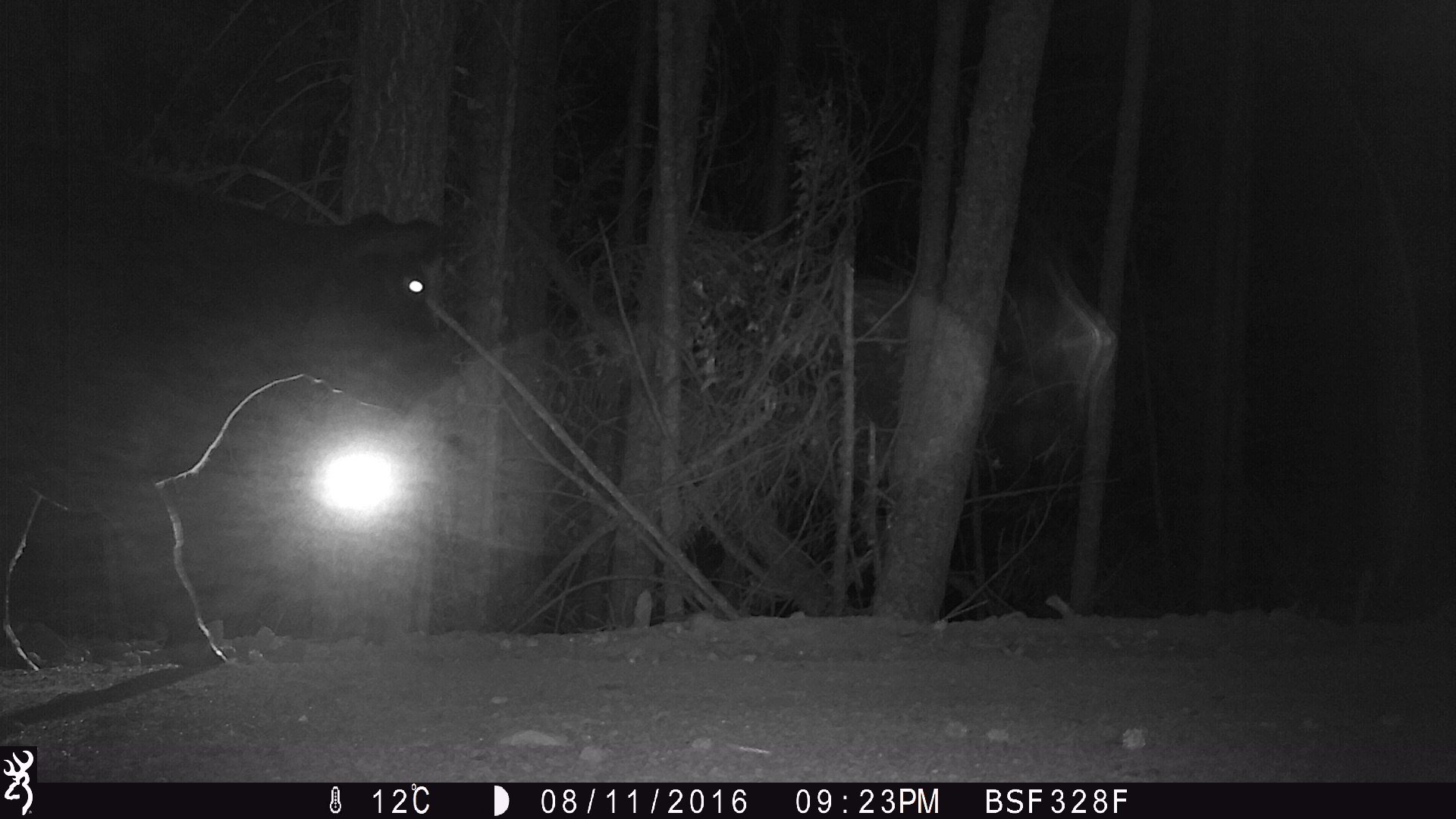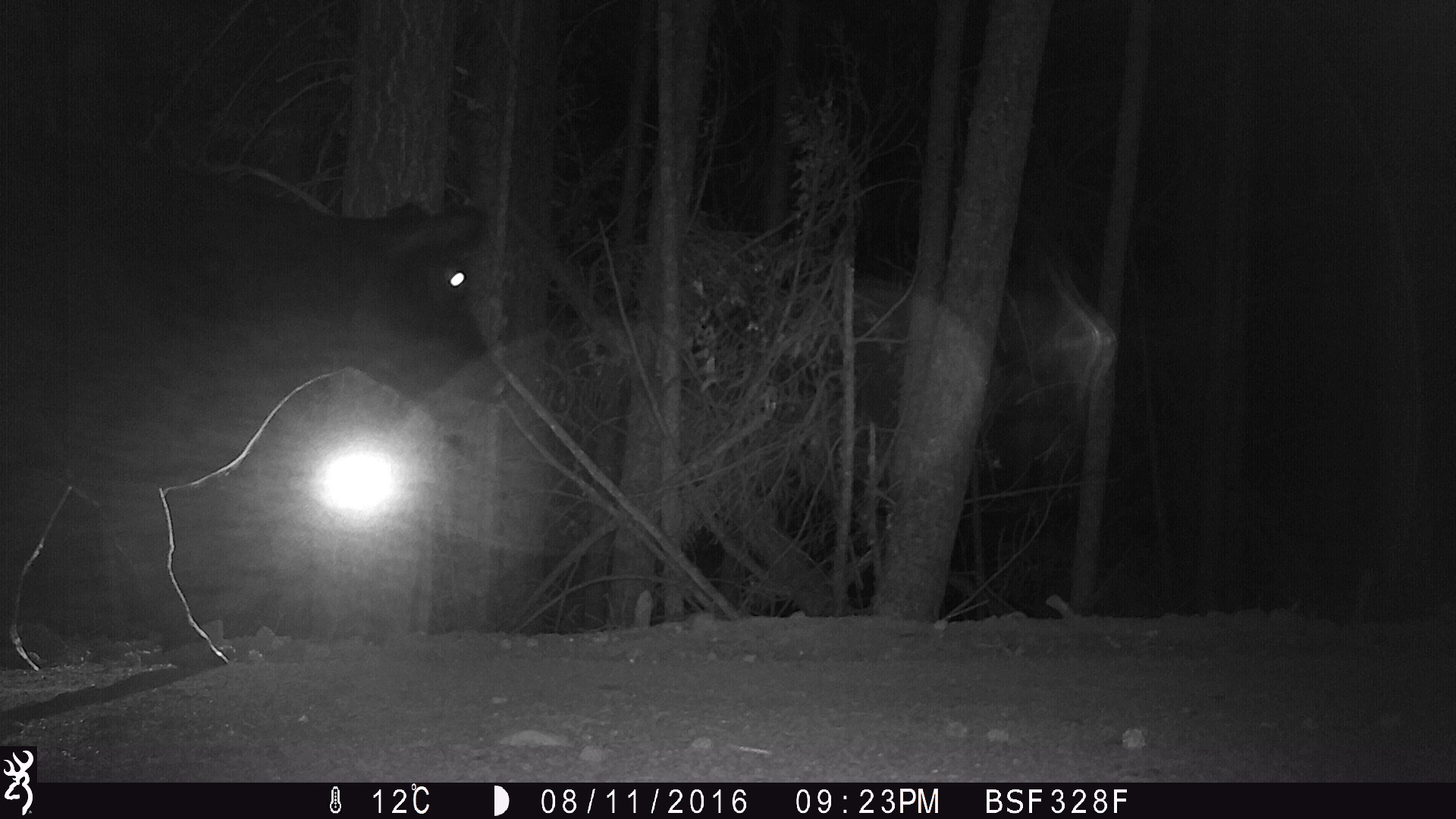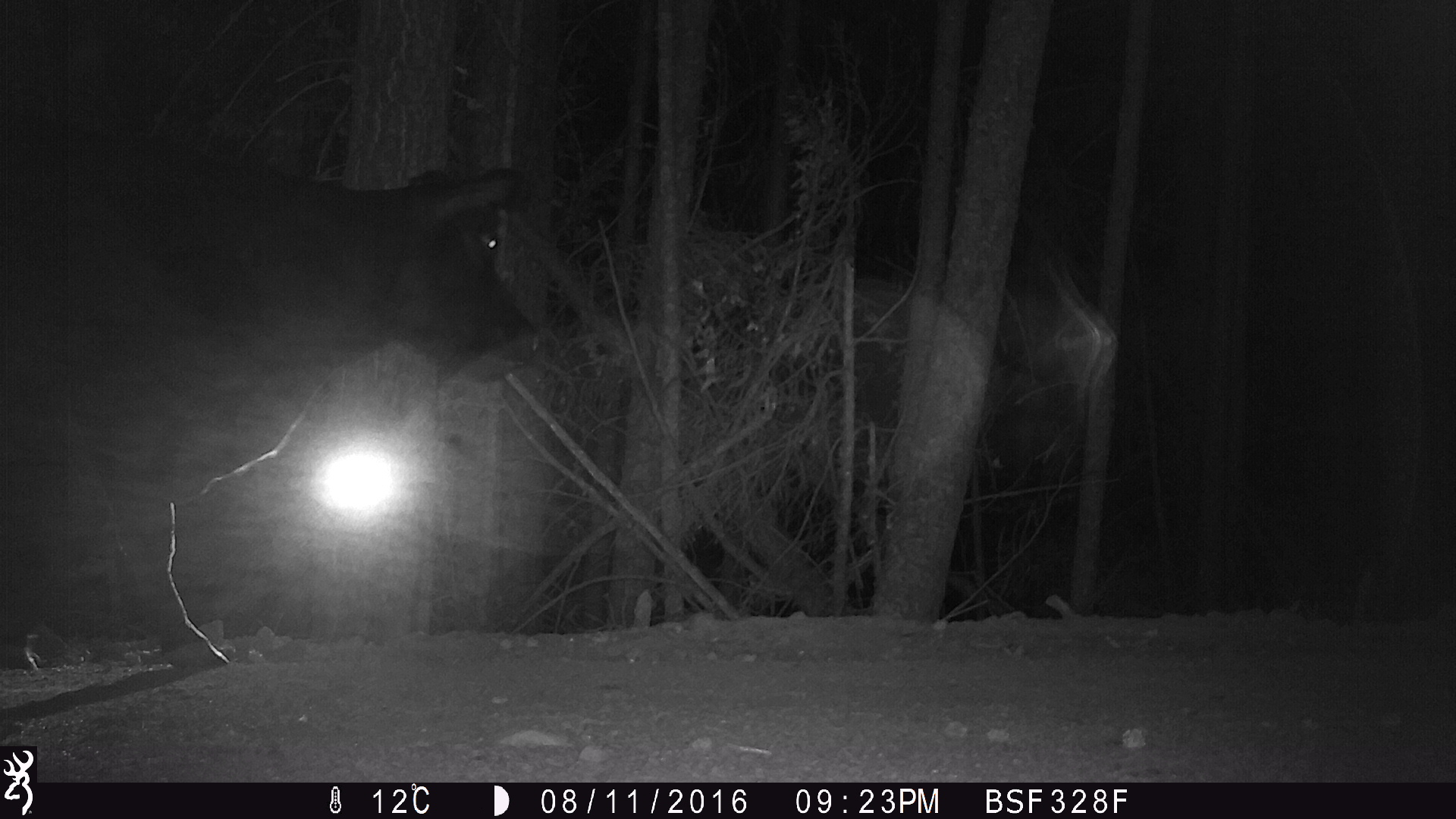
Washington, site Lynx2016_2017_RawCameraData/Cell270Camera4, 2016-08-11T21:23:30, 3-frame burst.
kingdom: Animalia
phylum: Chordata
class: Mammalia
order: Artiodactyla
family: Bovidae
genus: Bos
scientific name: Bos taurus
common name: domestic cattle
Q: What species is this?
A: Domestic cattle (Bos taurus).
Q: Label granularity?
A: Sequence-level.